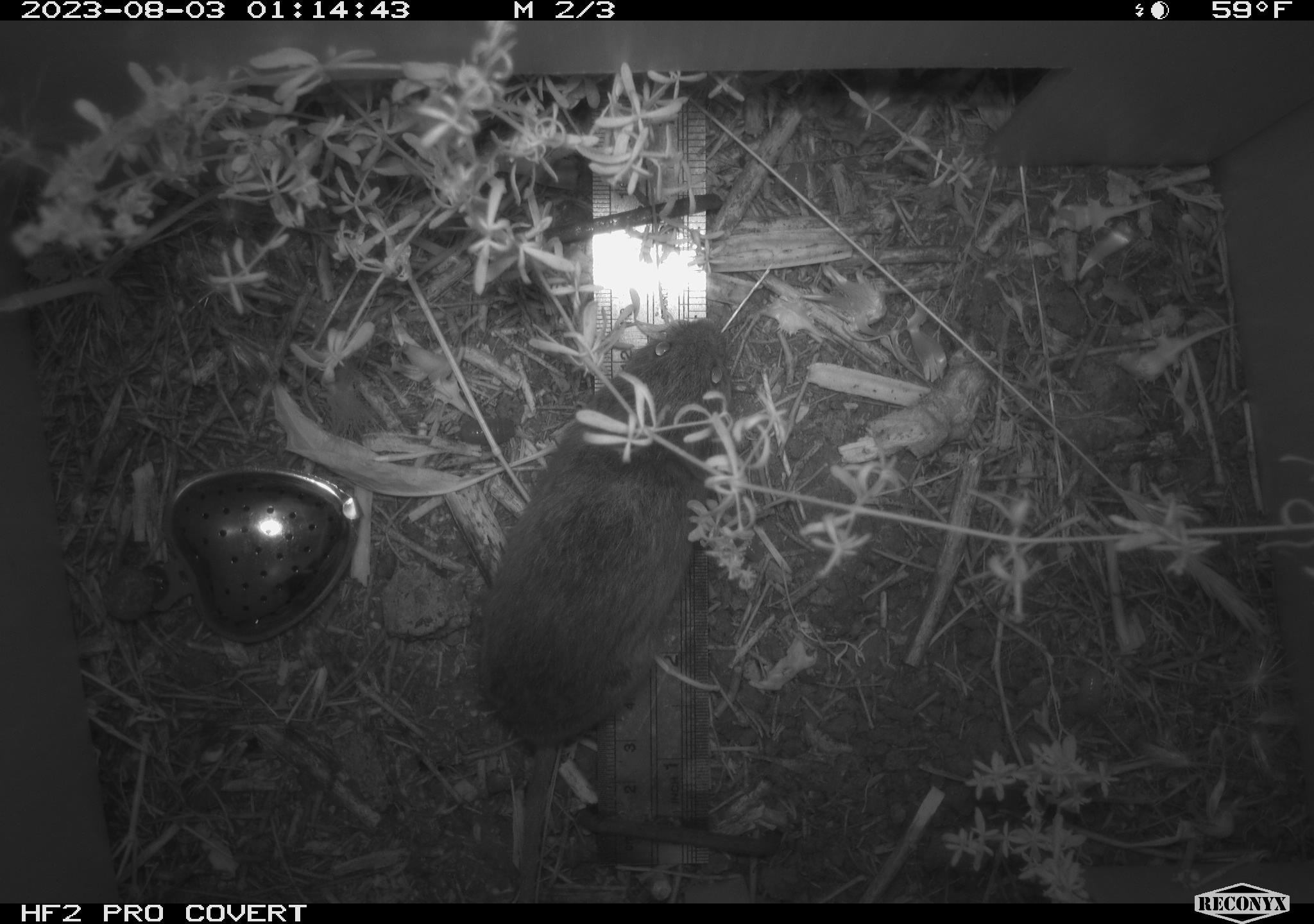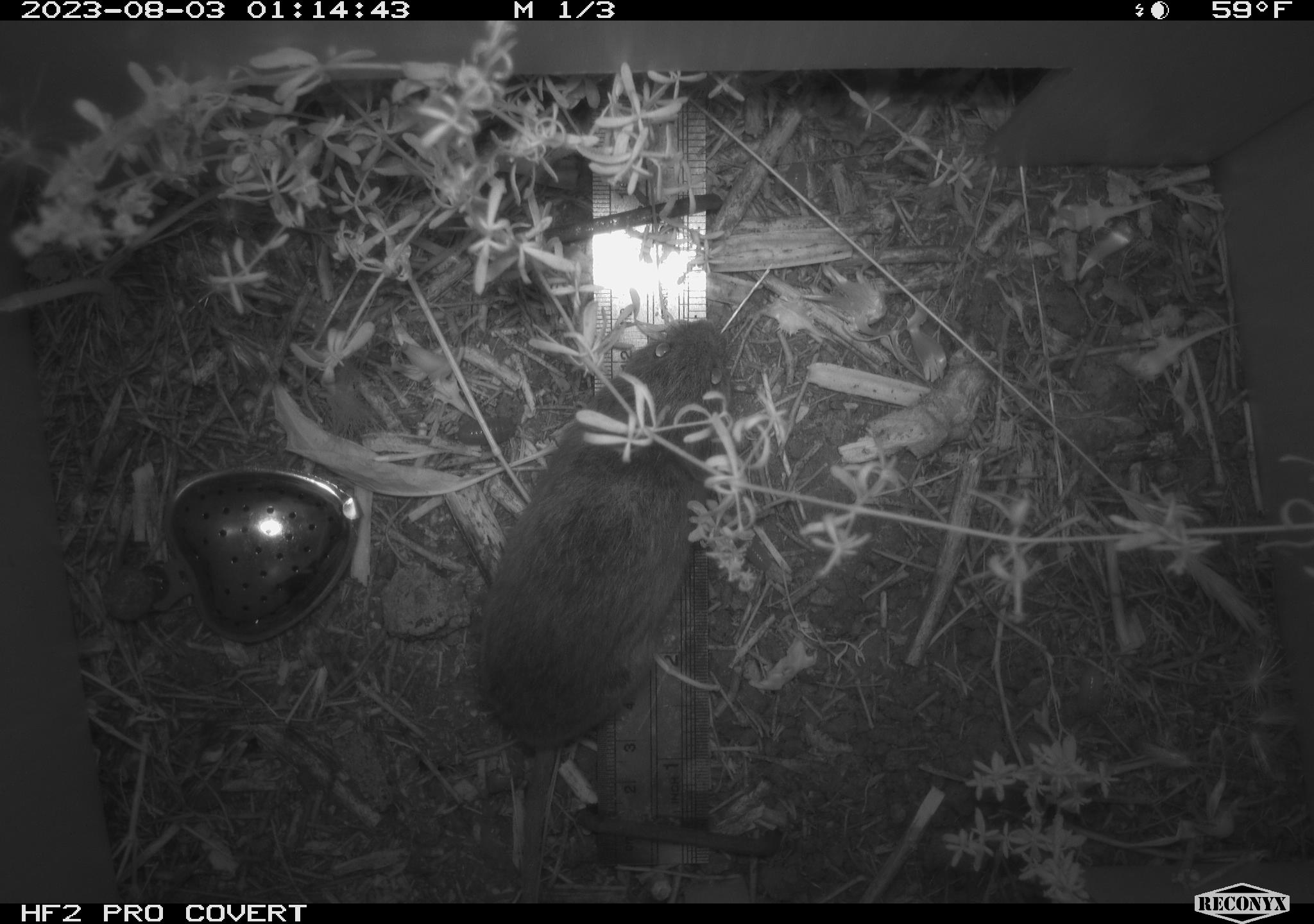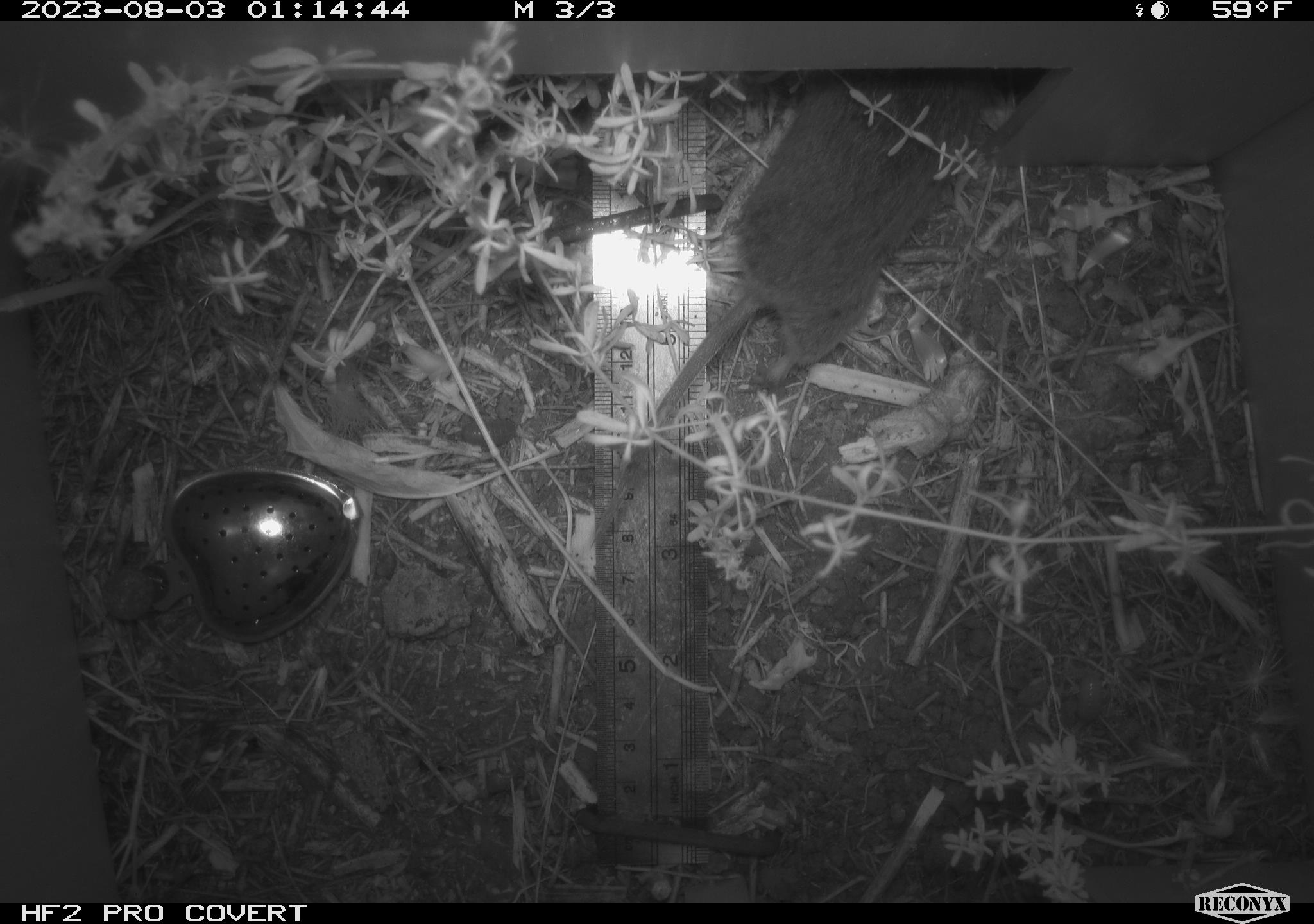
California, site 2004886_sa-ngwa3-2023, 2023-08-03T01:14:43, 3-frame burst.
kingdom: Animalia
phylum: Chordata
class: Mammalia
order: Rodentia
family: Cricetidae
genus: Microtus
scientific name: Microtus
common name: meadow vole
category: microtus species